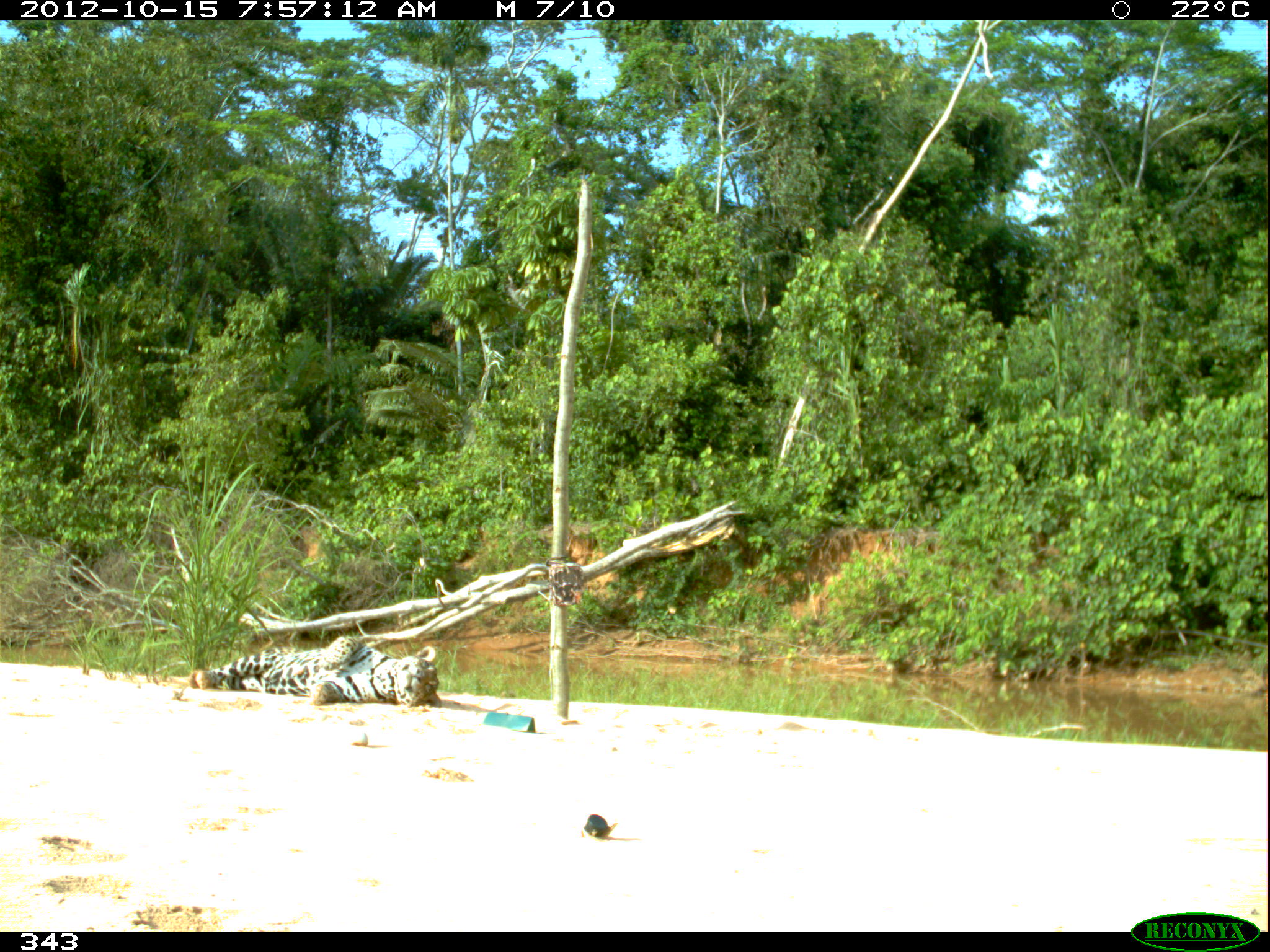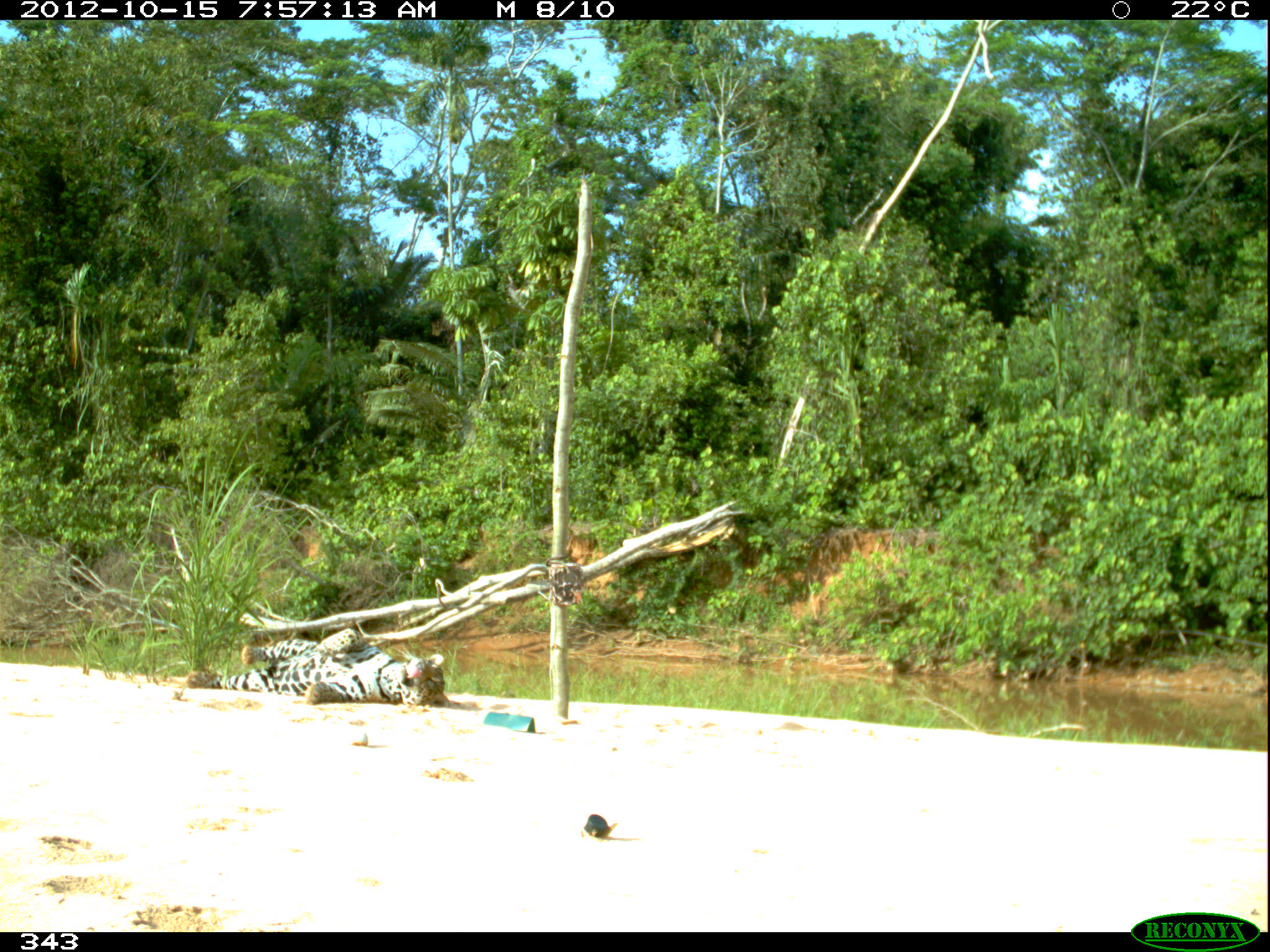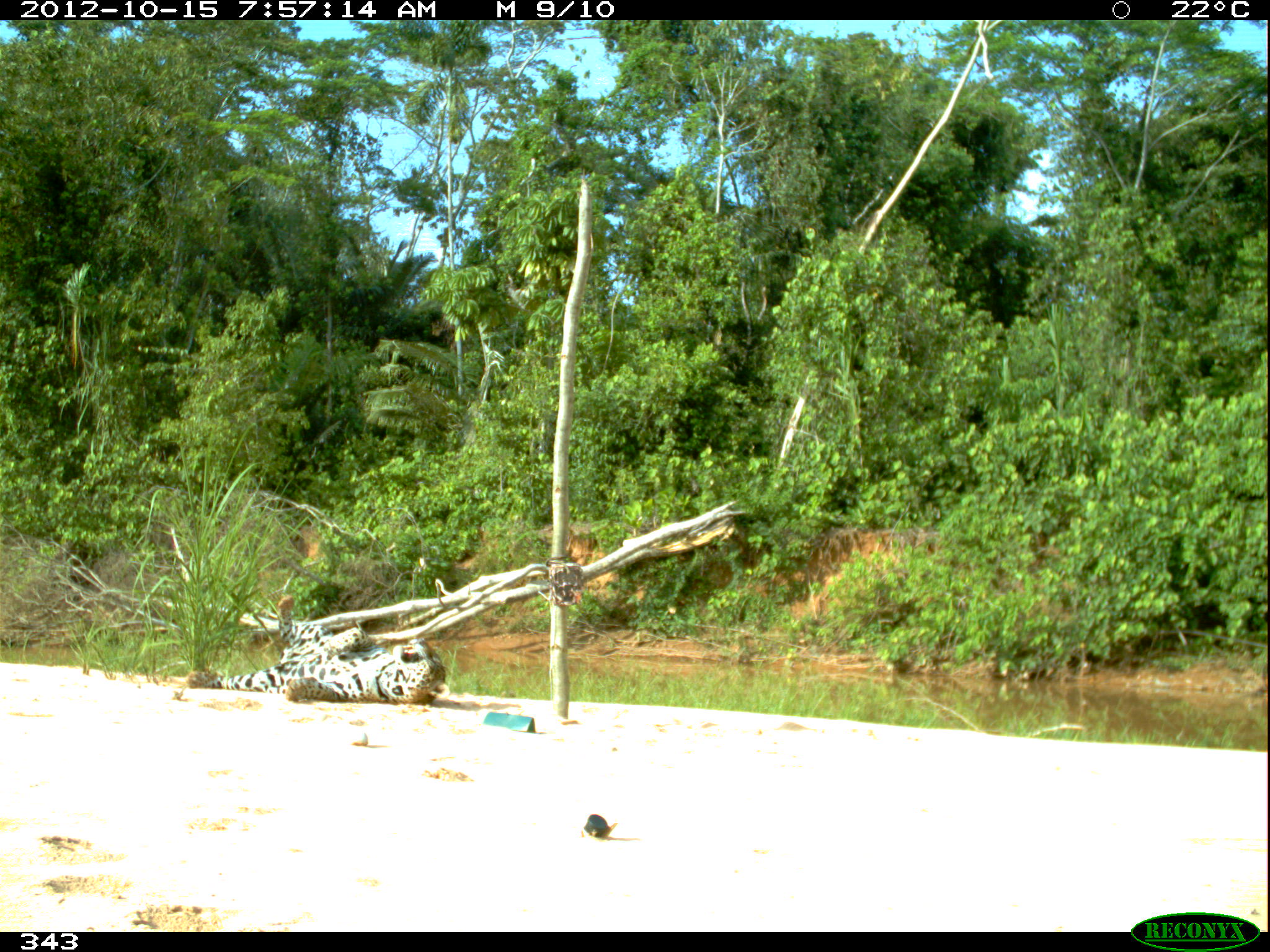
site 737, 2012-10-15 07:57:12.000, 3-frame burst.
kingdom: Animalia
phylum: Chordata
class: Mammalia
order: Carnivora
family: Felidae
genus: Panthera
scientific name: Panthera onca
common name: jaguar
Panthera onca (jaguar).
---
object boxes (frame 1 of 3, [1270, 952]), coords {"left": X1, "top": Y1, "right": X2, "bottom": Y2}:
panthera onca: {"left": 188, "top": 635, "right": 441, "bottom": 708}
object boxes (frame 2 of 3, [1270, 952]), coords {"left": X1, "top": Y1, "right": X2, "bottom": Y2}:
panthera onca: {"left": 185, "top": 628, "right": 451, "bottom": 709}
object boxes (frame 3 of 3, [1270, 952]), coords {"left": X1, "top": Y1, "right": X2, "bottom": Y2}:
panthera onca: {"left": 185, "top": 595, "right": 449, "bottom": 705}